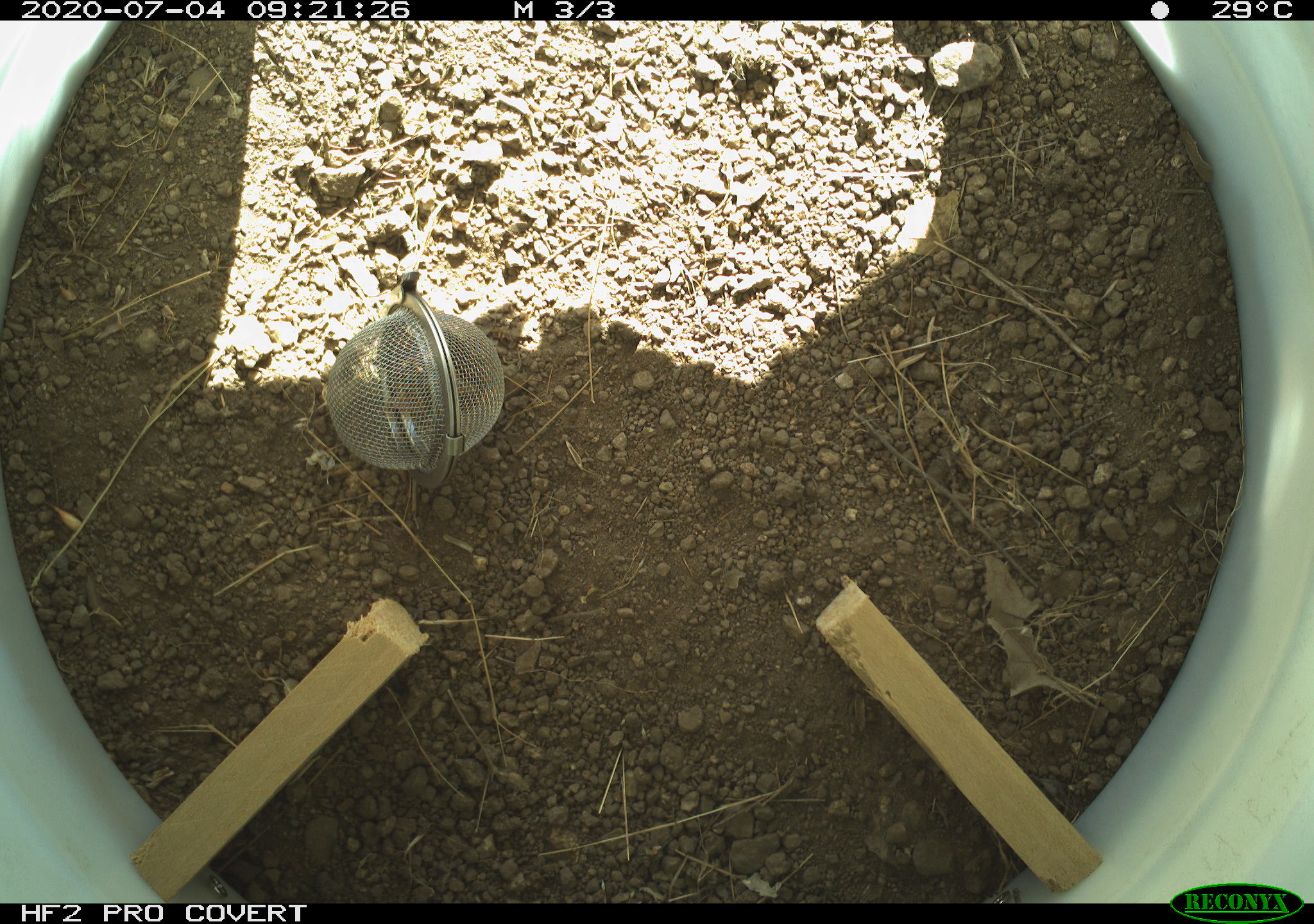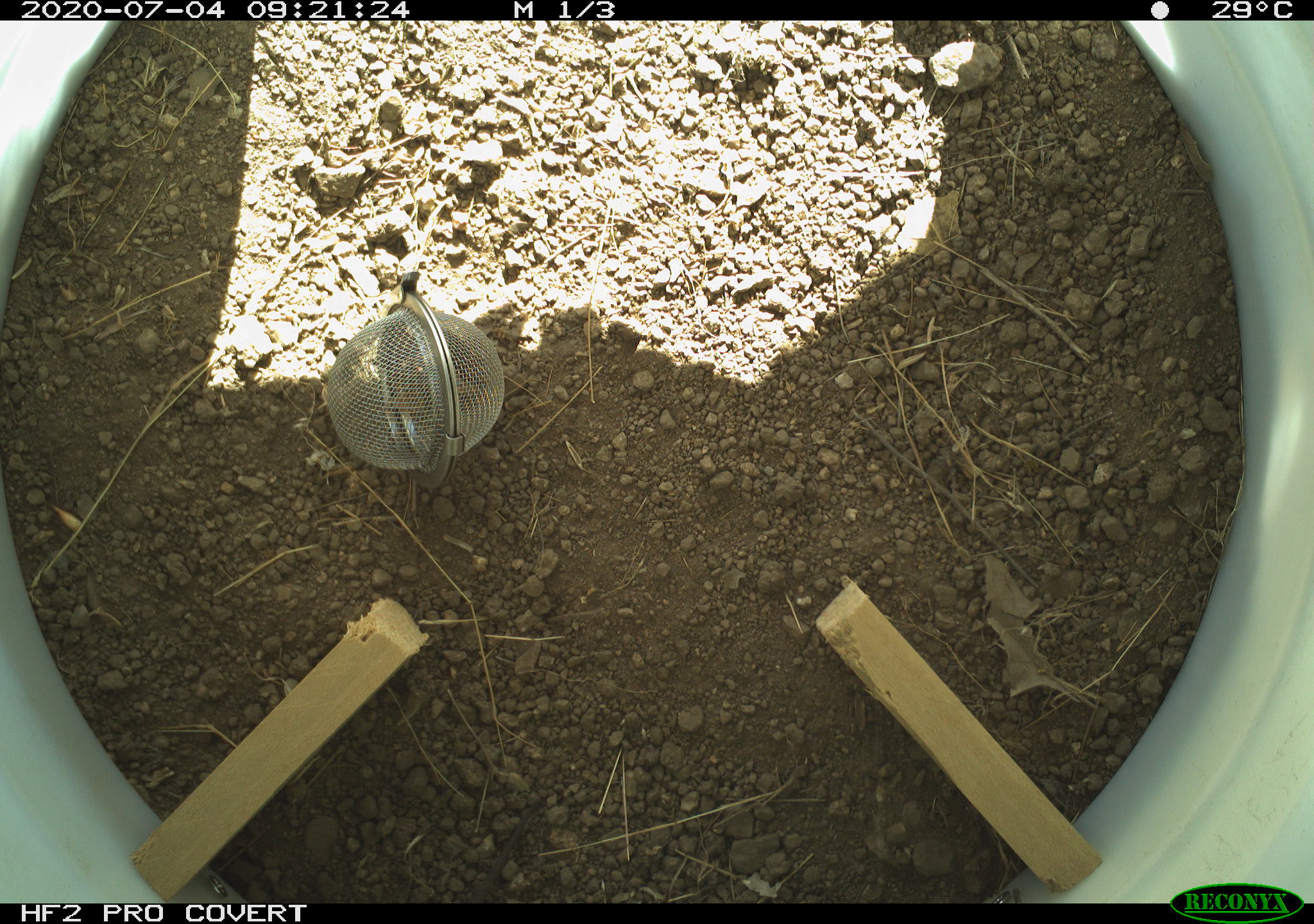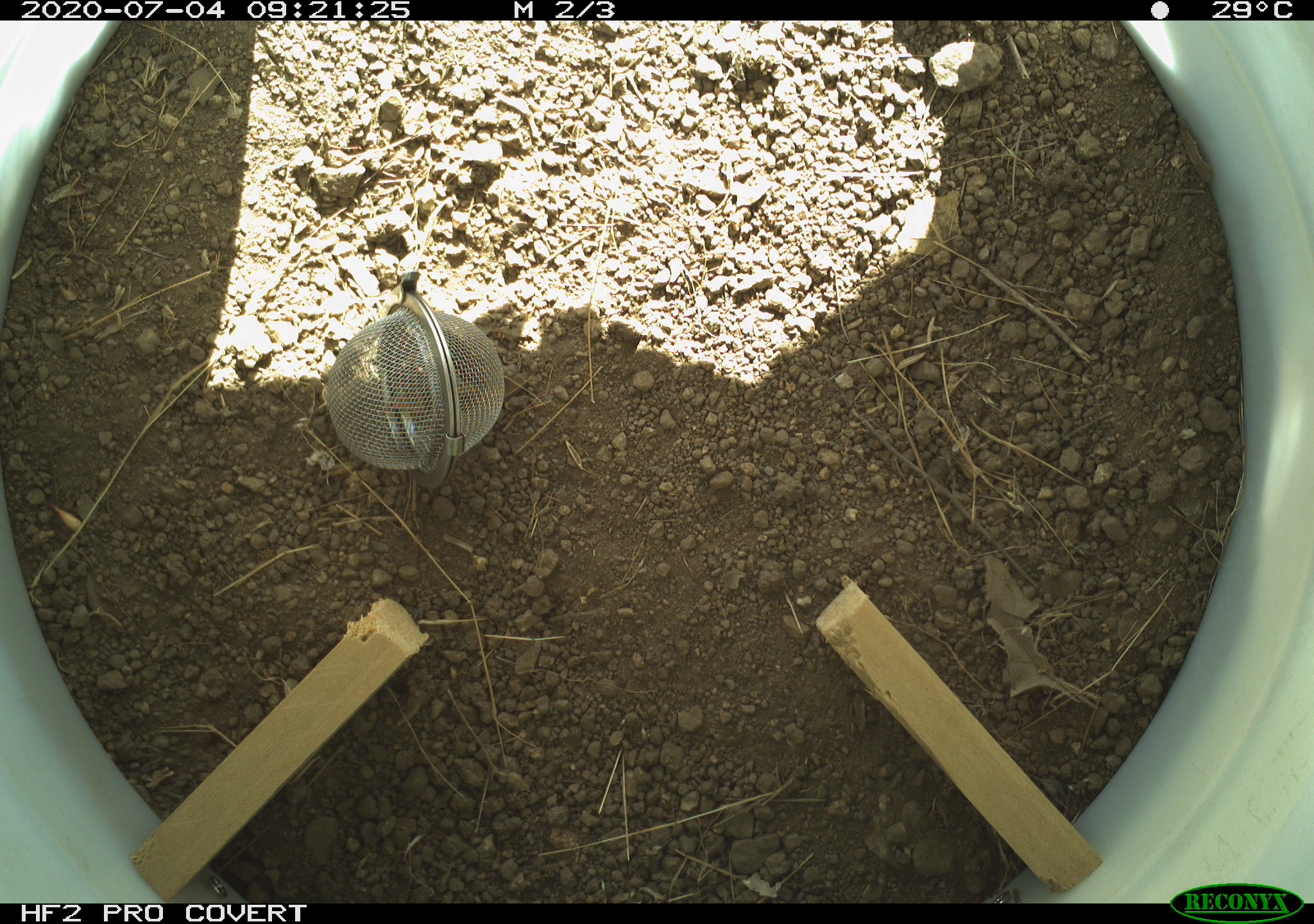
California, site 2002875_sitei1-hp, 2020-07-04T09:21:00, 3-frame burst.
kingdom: Animalia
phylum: Chordata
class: Reptilia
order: Squamata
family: Phrynosomatidae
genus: Sceloporus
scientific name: Sceloporus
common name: spiny lizards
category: sceloporus species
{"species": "sceloporus species (spiny lizards) (Sceloporus)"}